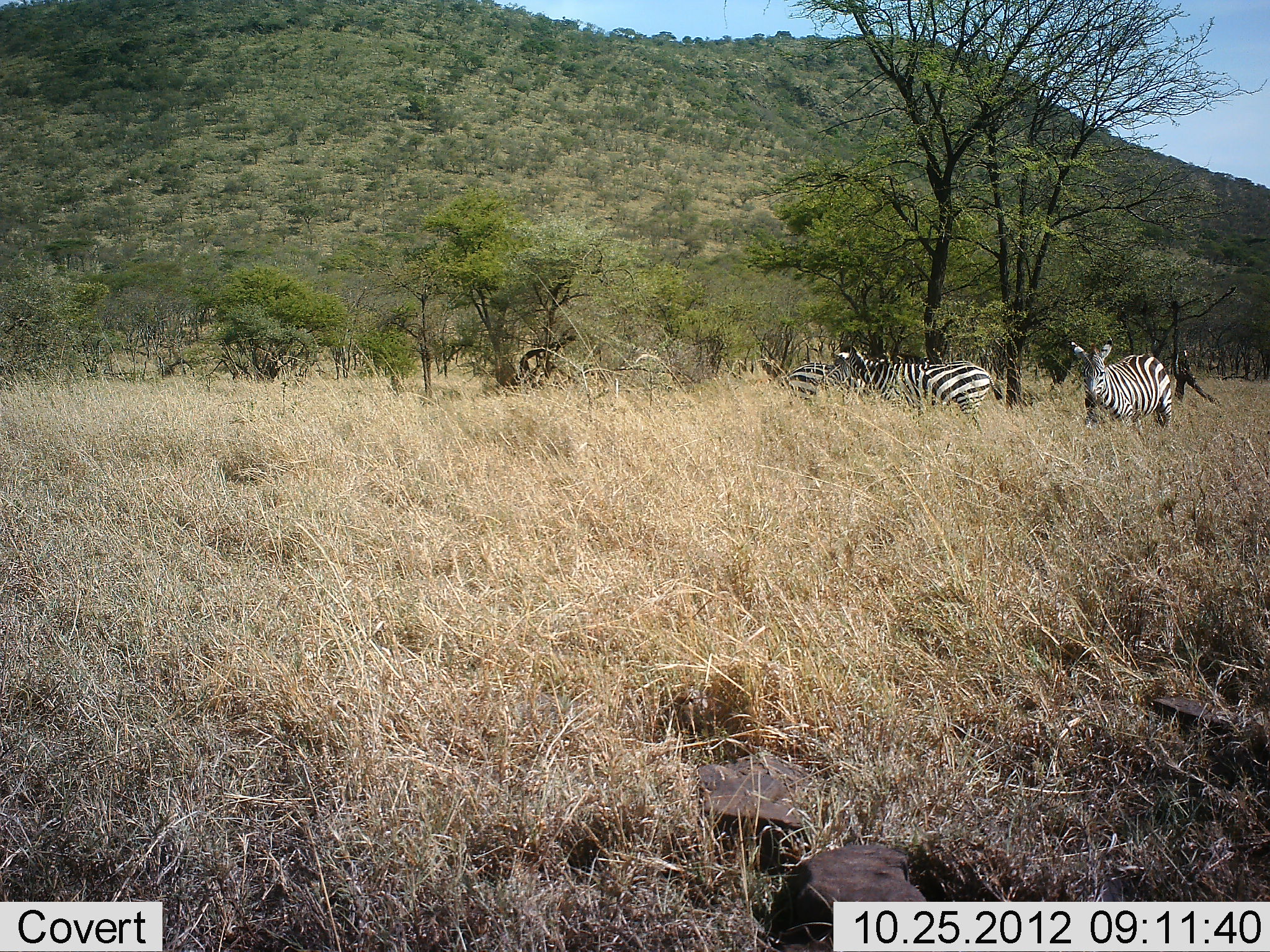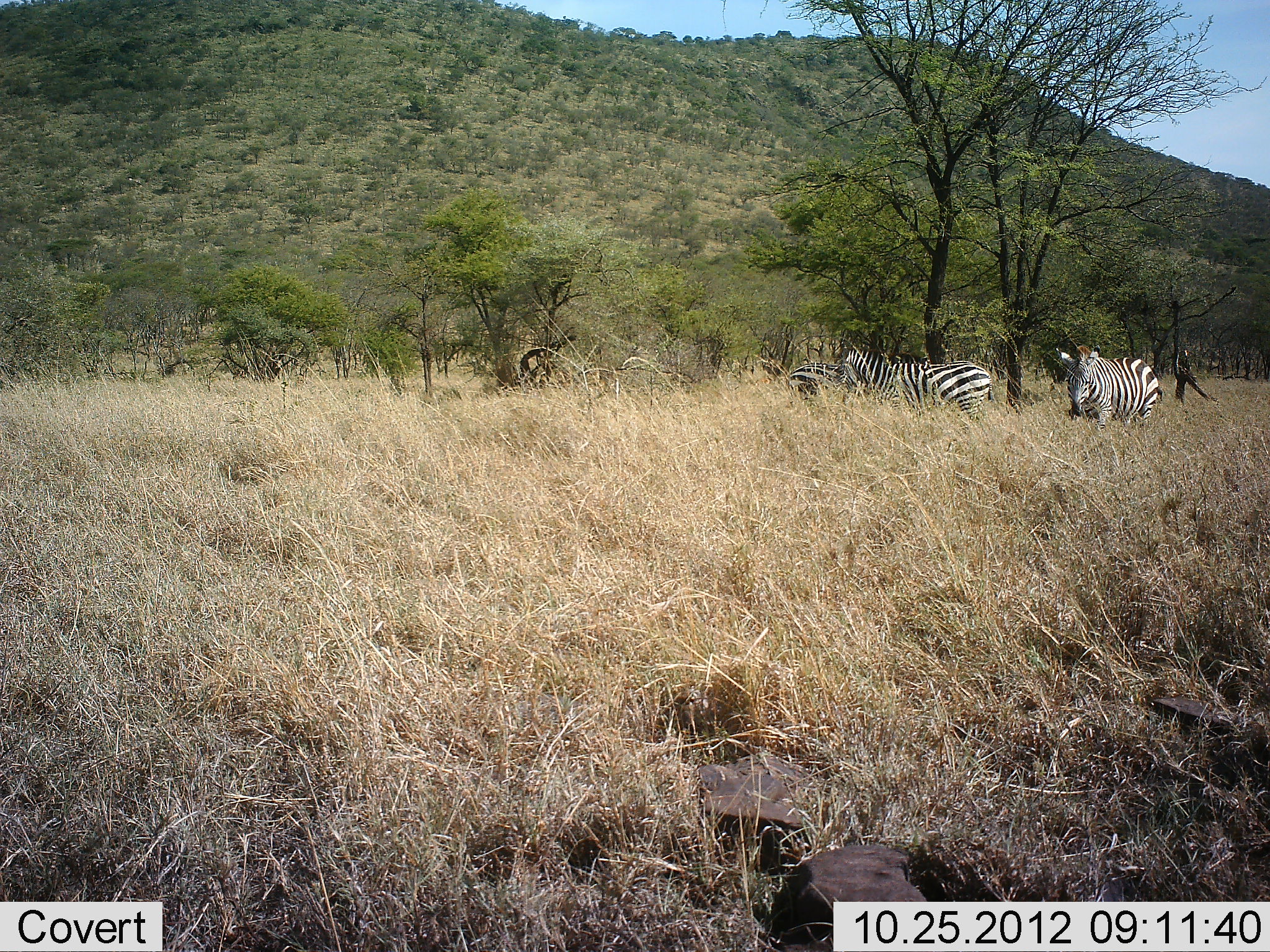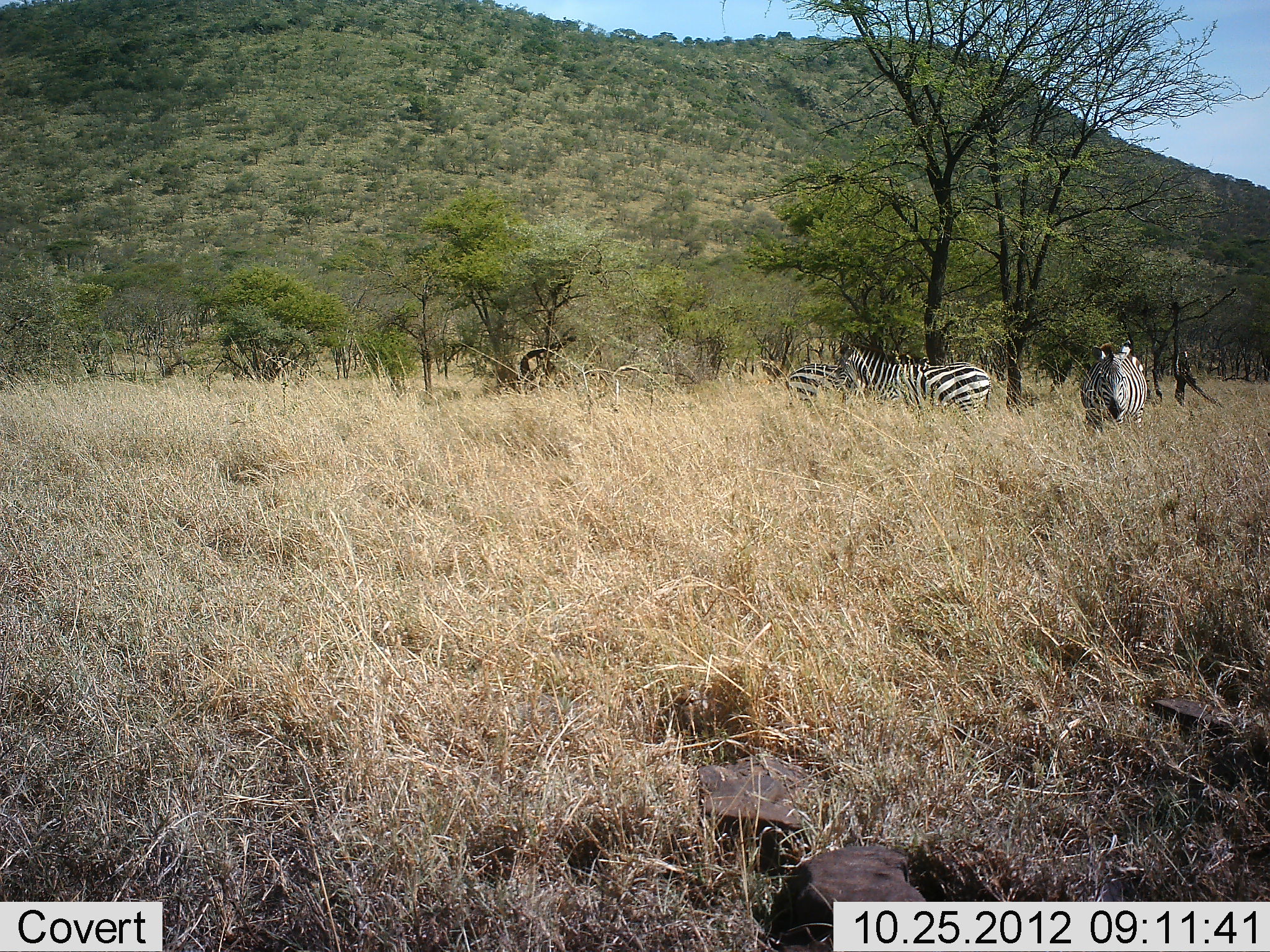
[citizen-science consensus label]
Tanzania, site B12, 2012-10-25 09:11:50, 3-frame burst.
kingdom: Animalia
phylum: Chordata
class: Mammalia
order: Perissodactyla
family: Equidae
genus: Equus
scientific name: Equus quagga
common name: plains zebra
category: zebra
Zebra (plains zebra) (Equus quagga), count 3. Behavior (volunteer vote fractions): standing 100%, resting 10%, moving 40%, interacting 0%. Young present (vote fraction): 0%. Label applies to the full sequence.